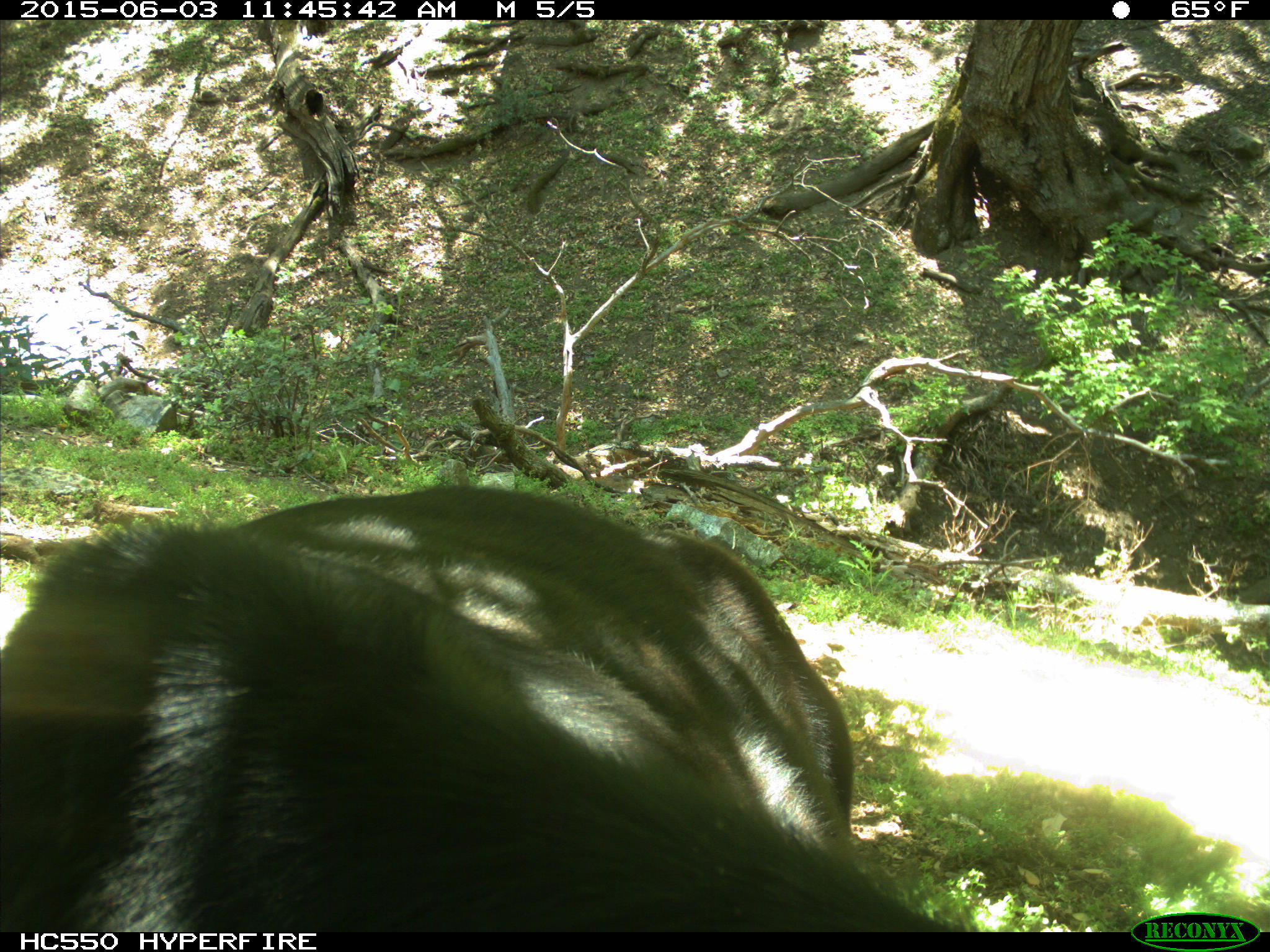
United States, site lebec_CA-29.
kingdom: Animalia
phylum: Chordata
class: Mammalia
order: Artiodactyla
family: Bovidae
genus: Bos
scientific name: Bos taurus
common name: domestic cow